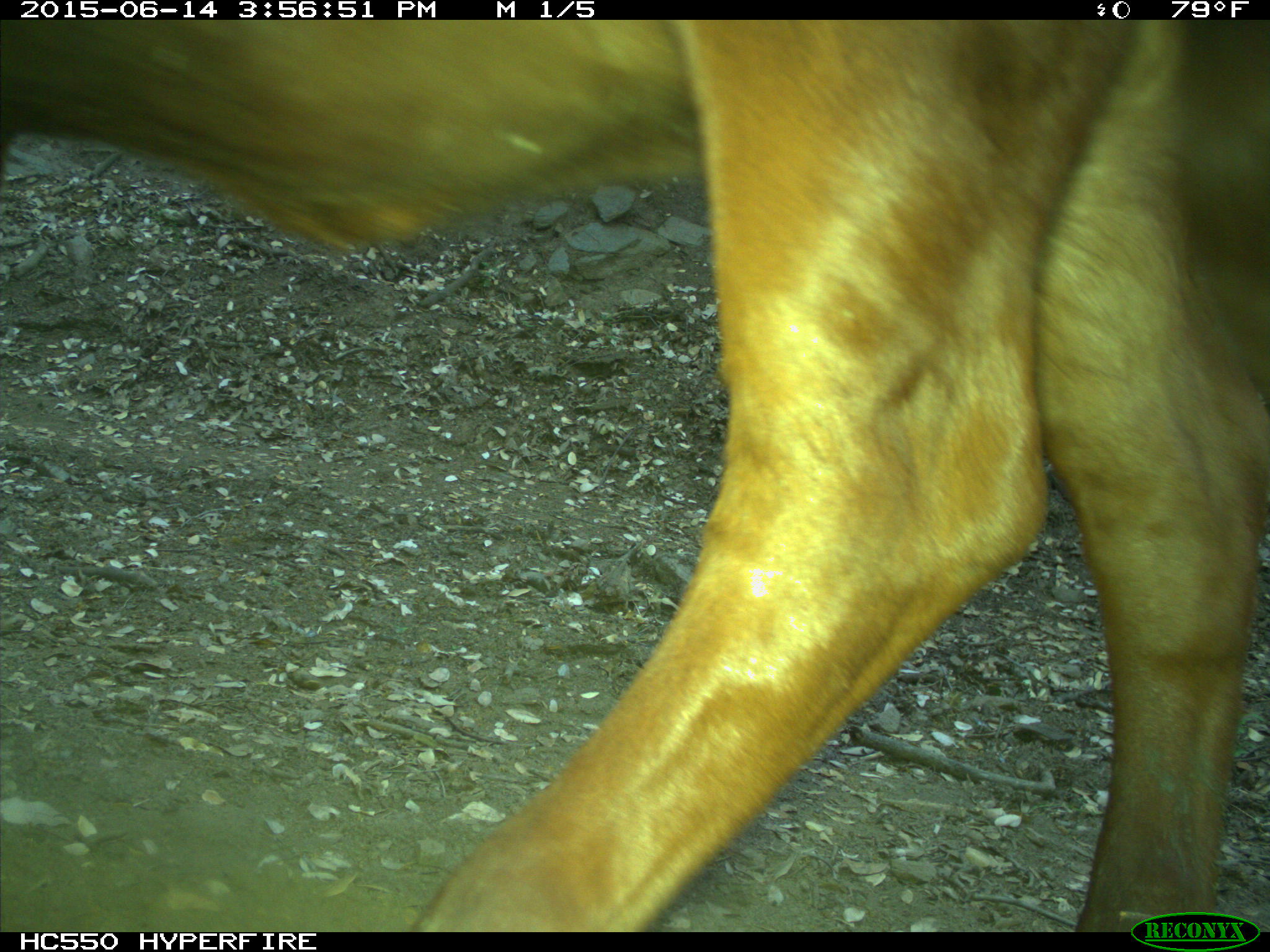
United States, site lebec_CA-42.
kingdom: Animalia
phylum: Chordata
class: Mammalia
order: Artiodactyla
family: Bovidae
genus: Bos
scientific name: Bos taurus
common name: domestic cow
Bos taurus (domestic cow).